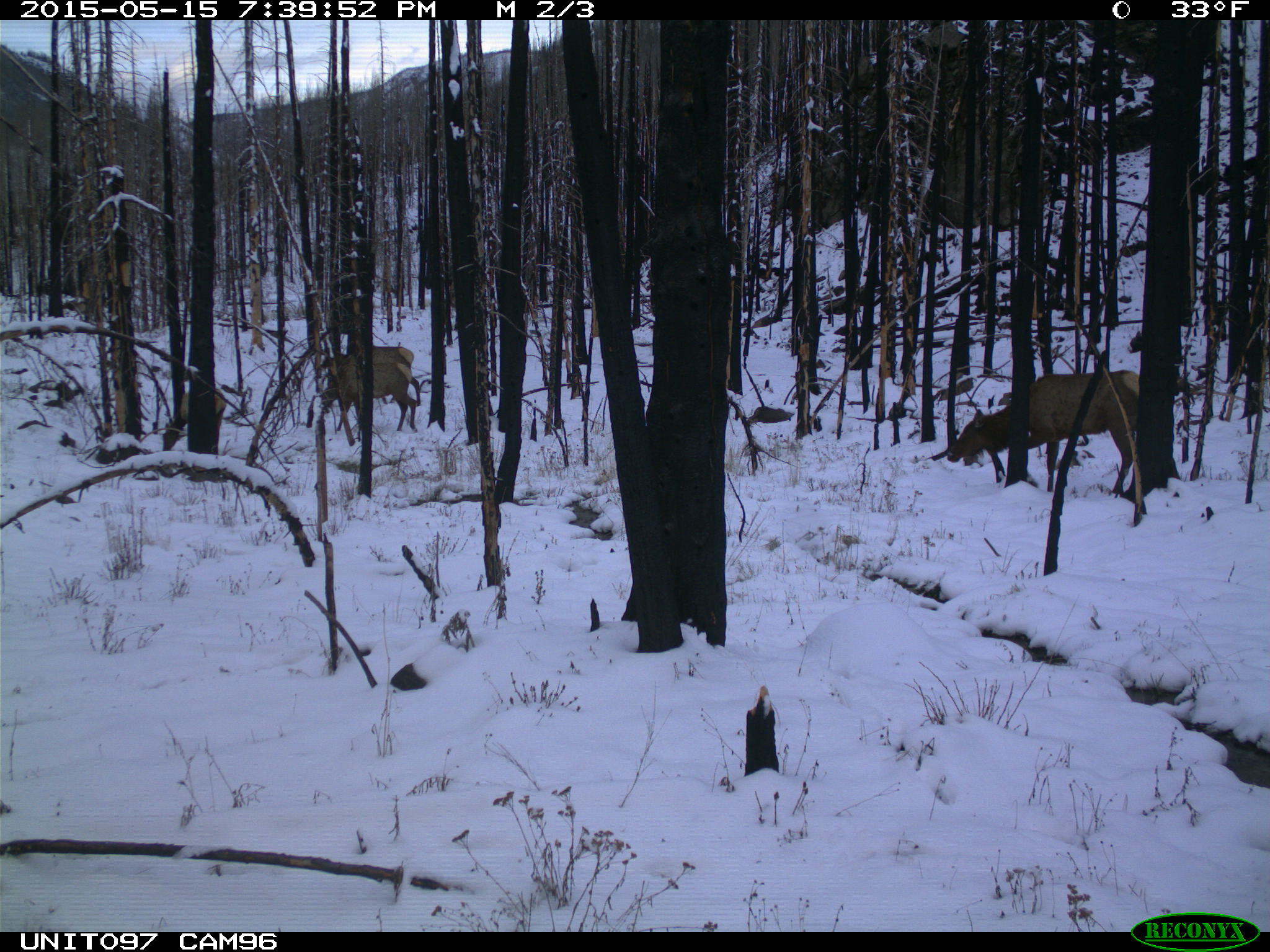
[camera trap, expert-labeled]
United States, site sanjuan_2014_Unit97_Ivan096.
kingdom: Animalia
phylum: Chordata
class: Mammalia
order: Artiodactyla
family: Cervidae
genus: Cervus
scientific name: Cervus elaphus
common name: red deer